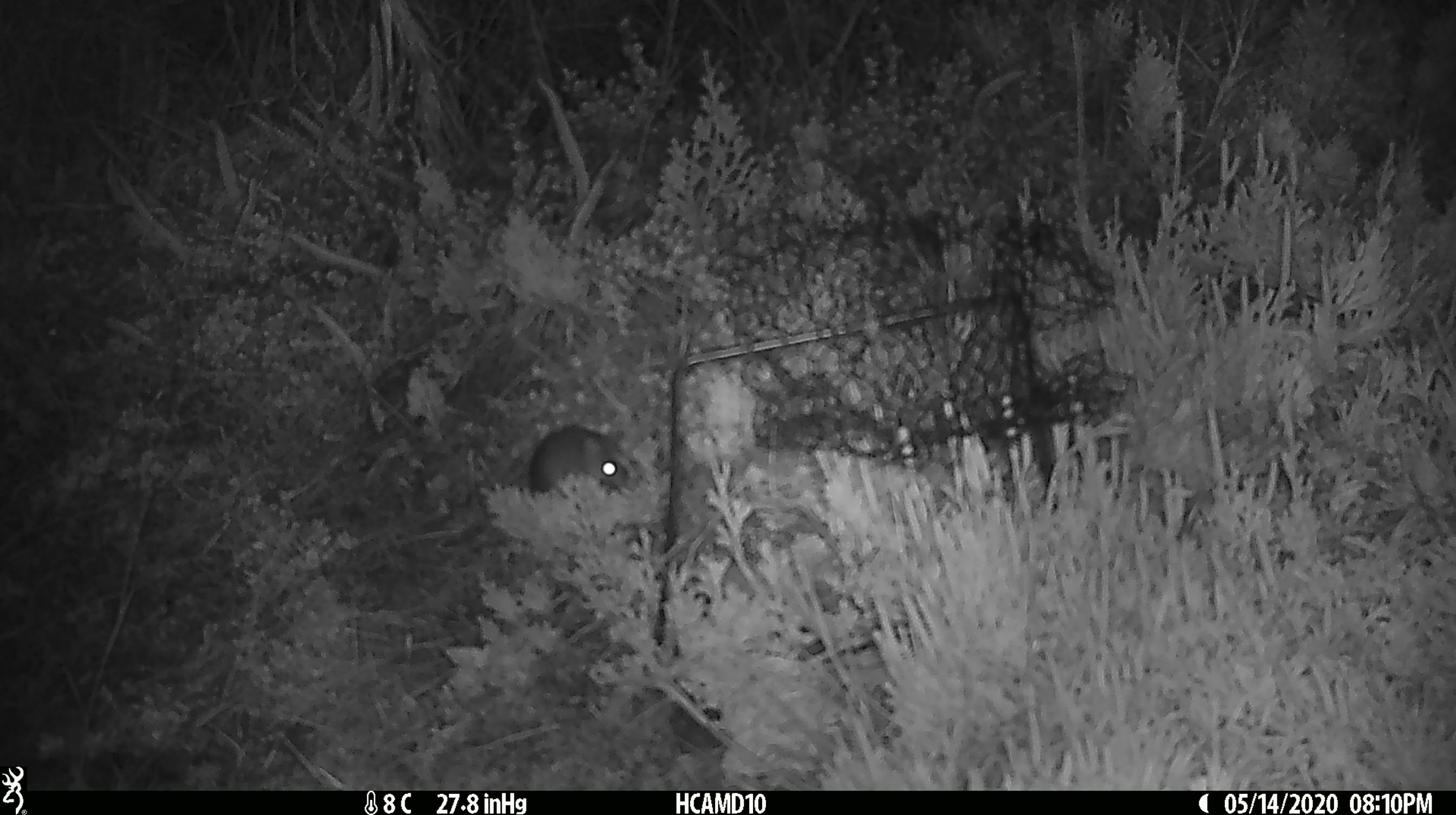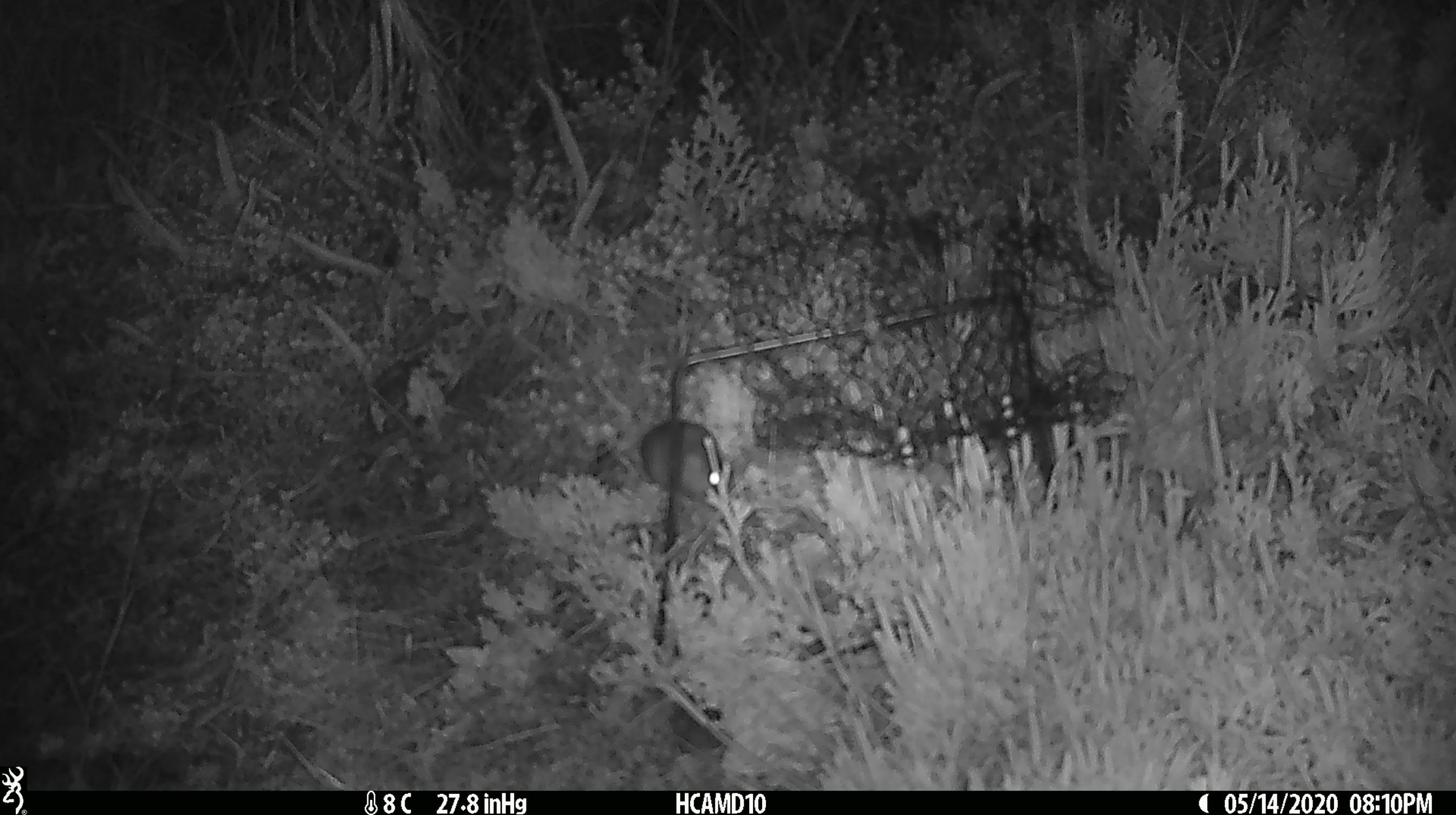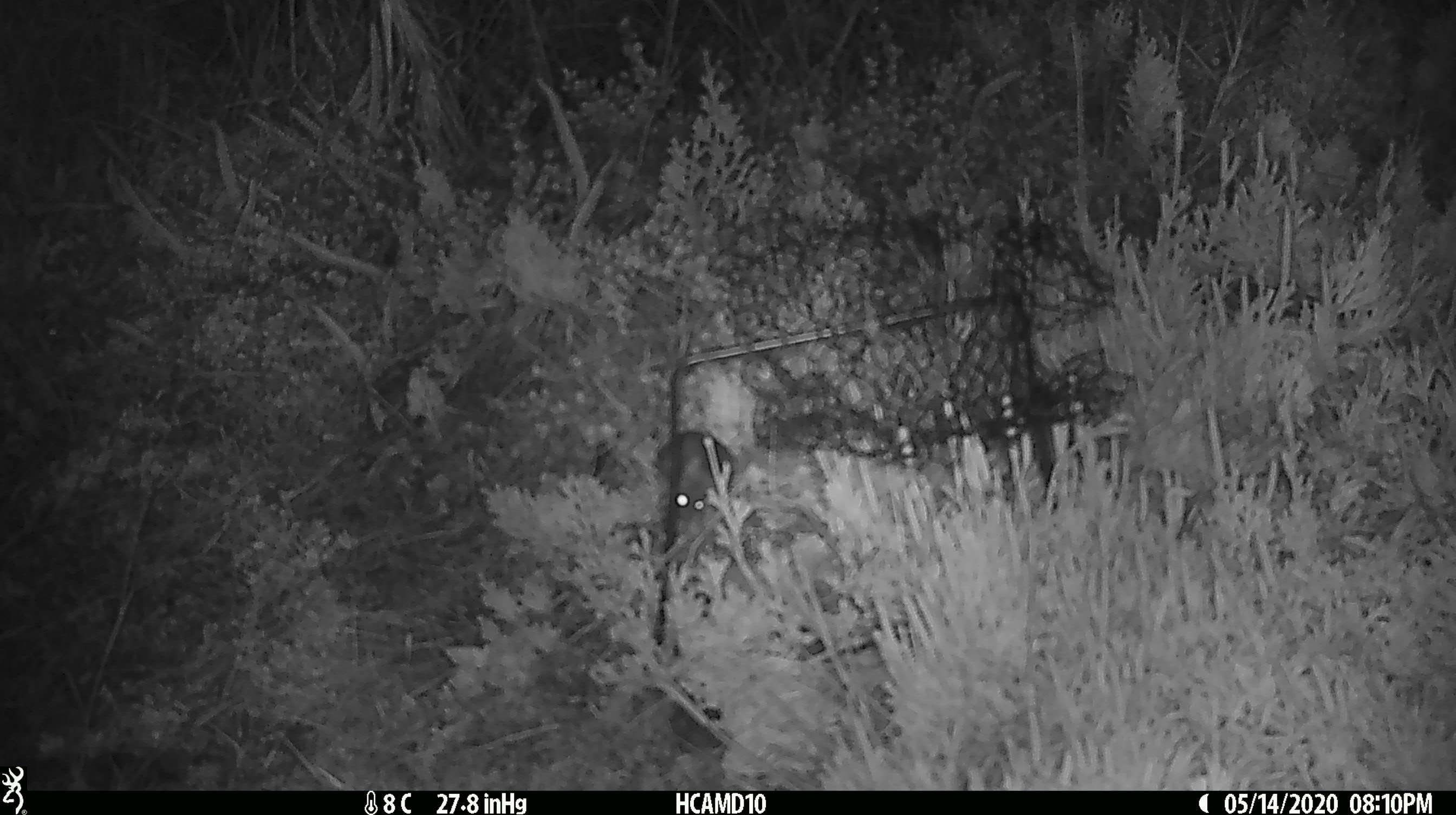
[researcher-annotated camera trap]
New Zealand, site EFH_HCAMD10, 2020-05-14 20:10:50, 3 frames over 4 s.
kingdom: Animalia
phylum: Chordata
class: Mammalia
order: Rodentia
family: Muridae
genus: Mus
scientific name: Mus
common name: mouse